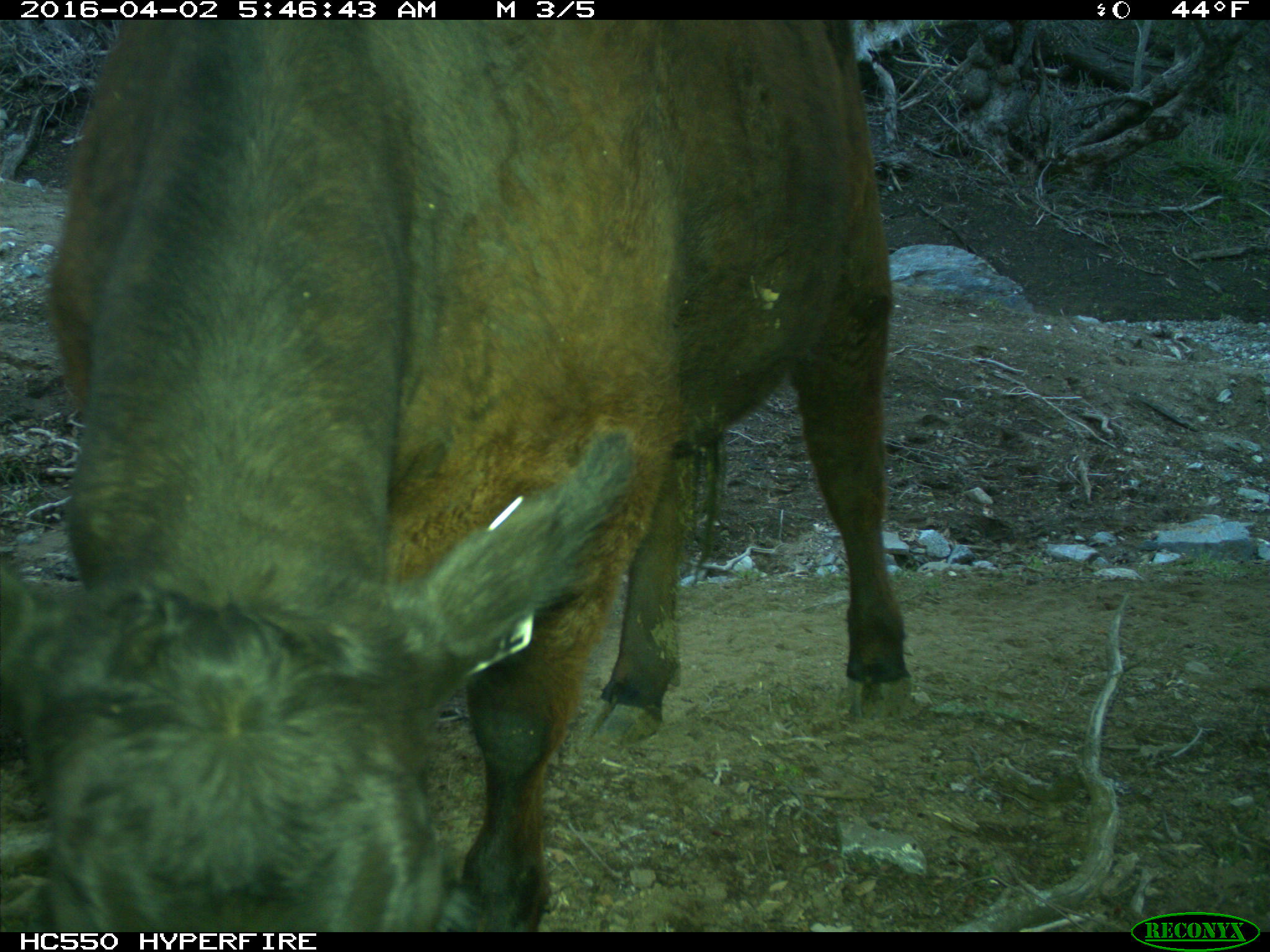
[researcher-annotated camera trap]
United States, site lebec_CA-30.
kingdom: Animalia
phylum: Chordata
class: Mammalia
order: Artiodactyla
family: Bovidae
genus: Bos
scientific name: Bos taurus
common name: domestic cow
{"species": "Bos taurus (domestic cow)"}